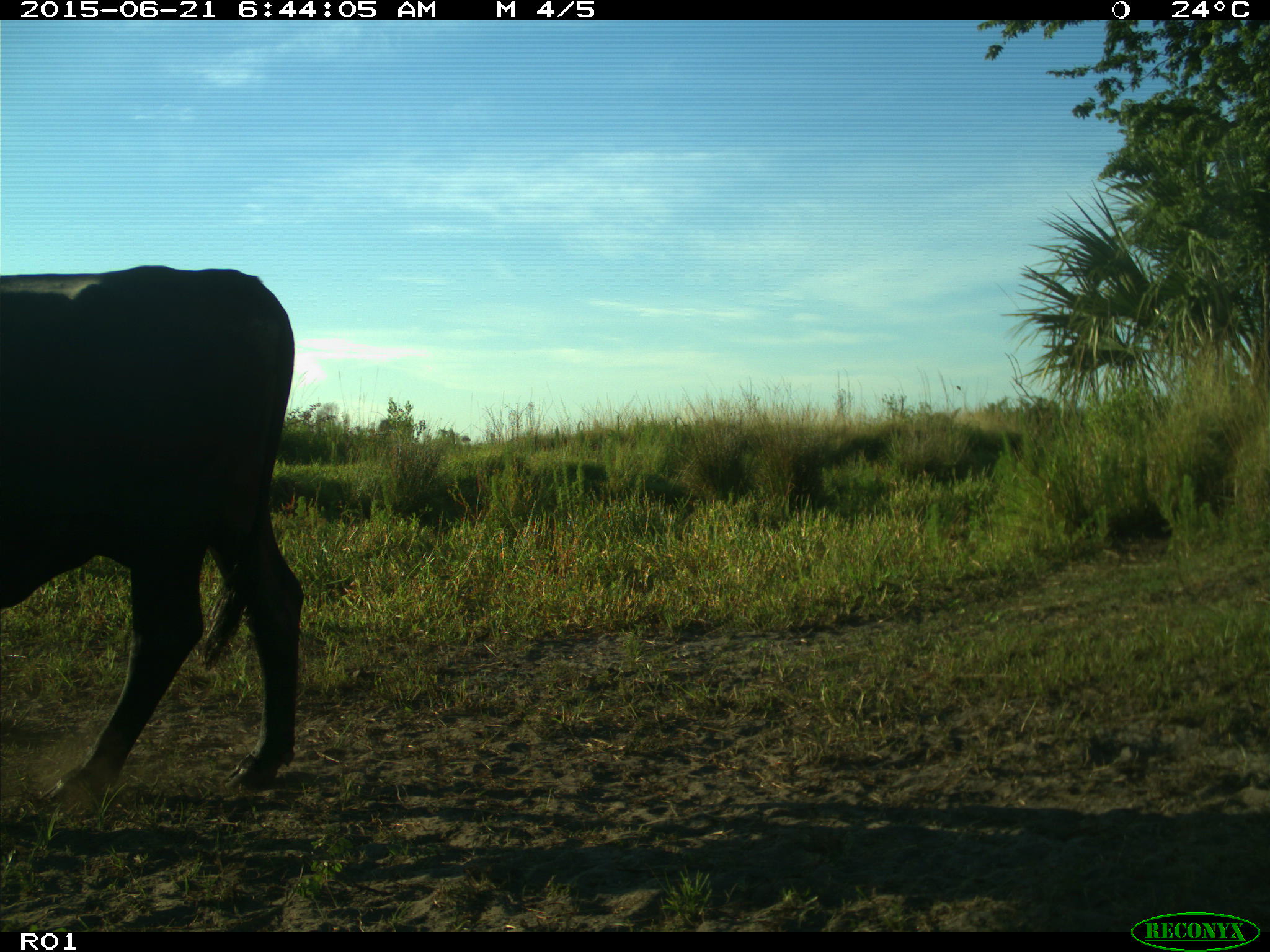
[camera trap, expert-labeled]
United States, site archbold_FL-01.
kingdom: Animalia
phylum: Chordata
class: Mammalia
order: Artiodactyla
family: Bovidae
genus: Bos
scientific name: Bos taurus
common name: domestic cow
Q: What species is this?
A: Bos taurus (domestic cow).